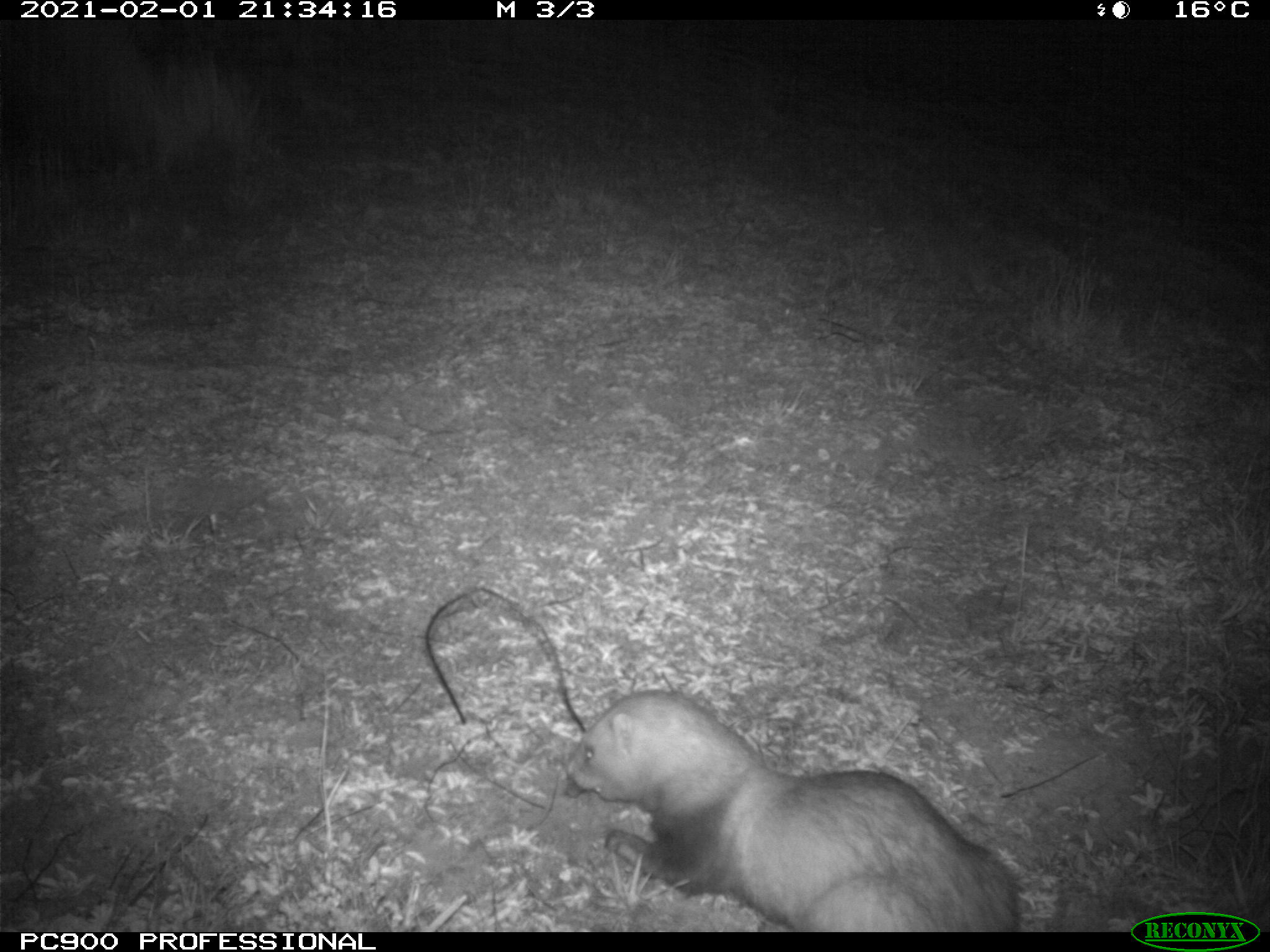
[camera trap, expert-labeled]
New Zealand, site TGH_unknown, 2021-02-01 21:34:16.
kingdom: Animalia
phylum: Chordata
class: Mammalia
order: Carnivora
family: Mustelidae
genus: Mustela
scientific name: Mustela furo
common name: ferret